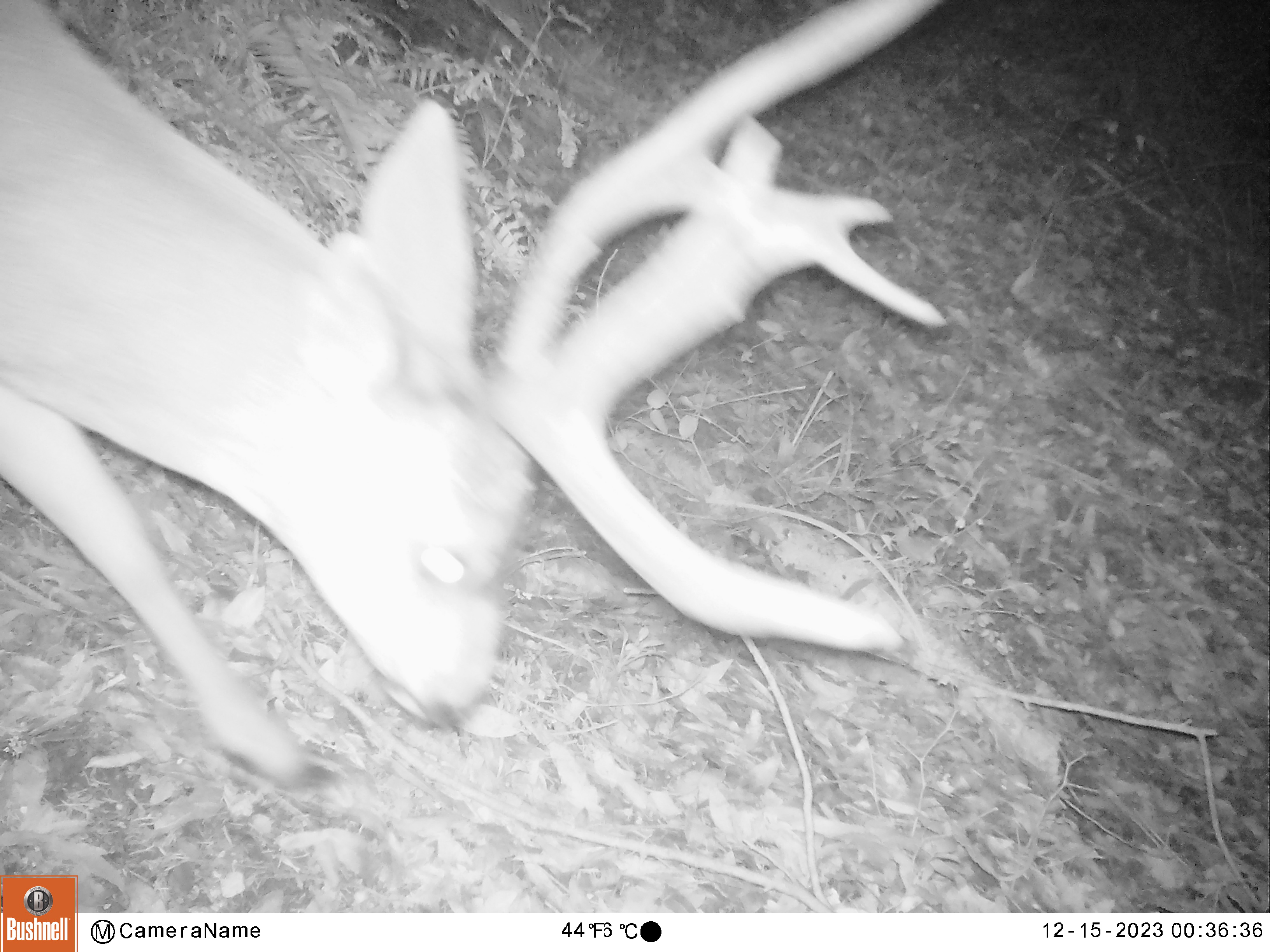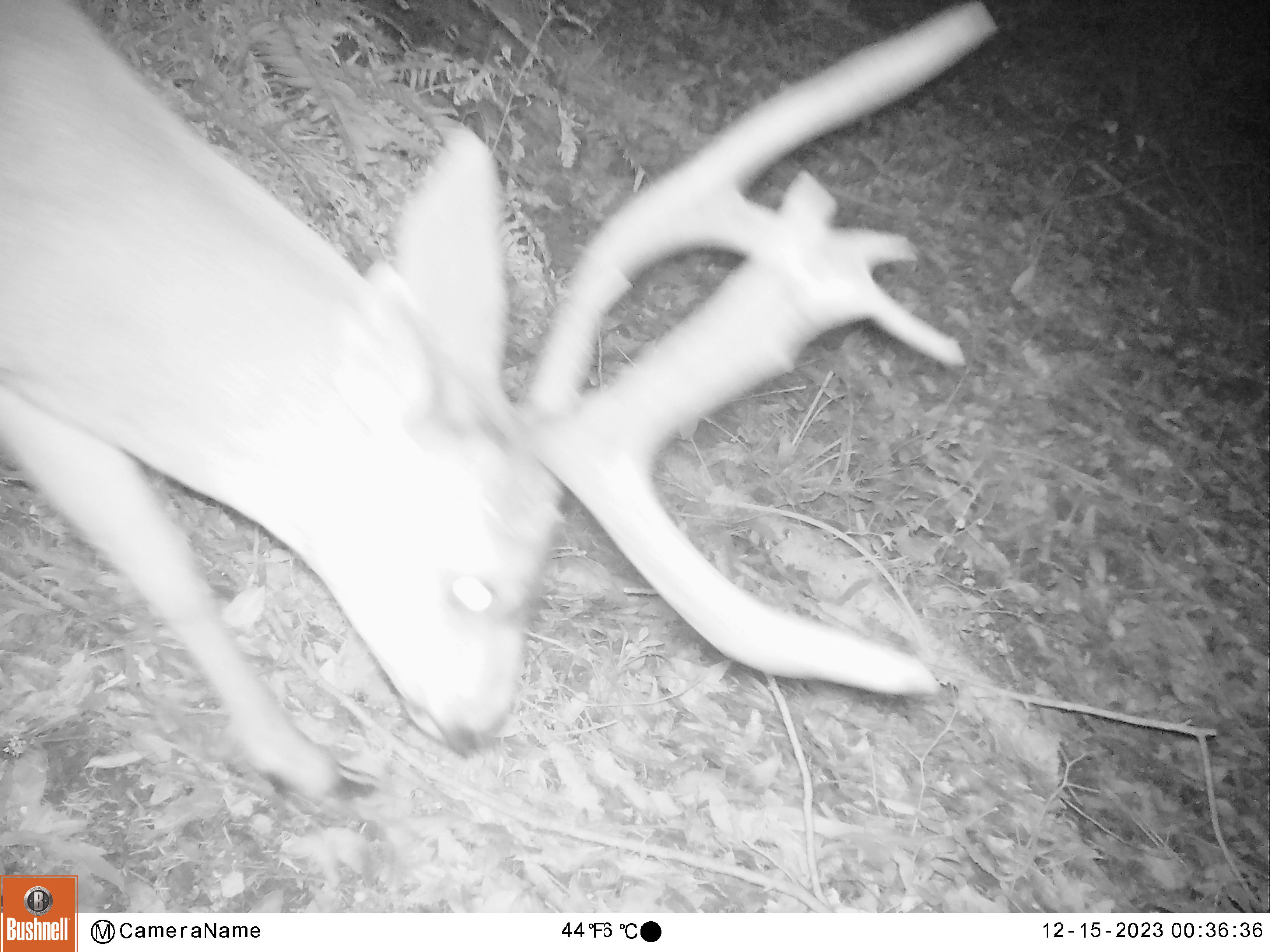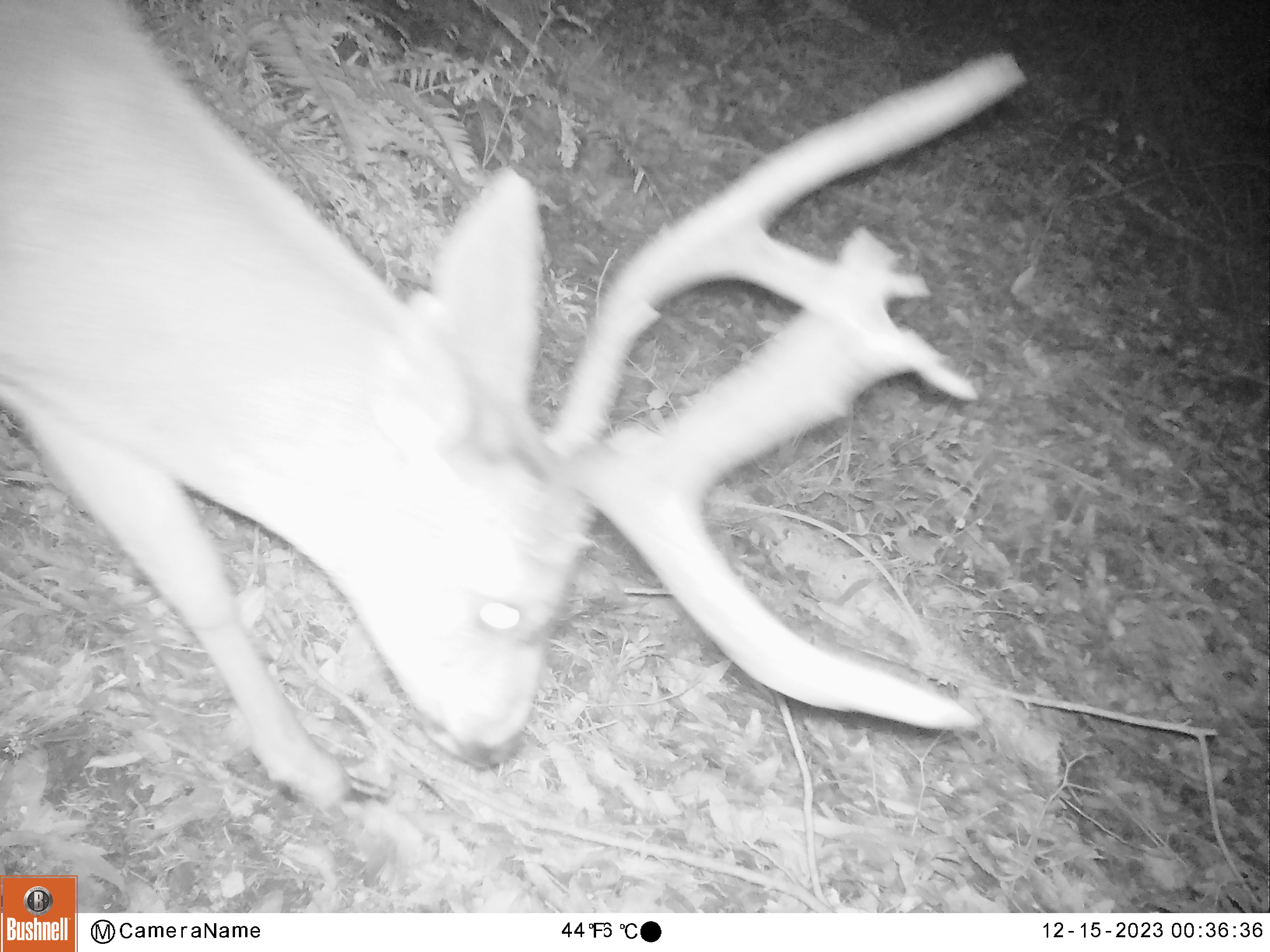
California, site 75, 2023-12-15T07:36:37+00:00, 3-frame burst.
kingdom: Animalia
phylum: Chordata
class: Mammalia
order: Artiodactyla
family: Cervidae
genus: Odocoileus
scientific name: Odocoileus hemionus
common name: mule deer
Mule deer (Odocoileus hemionus).